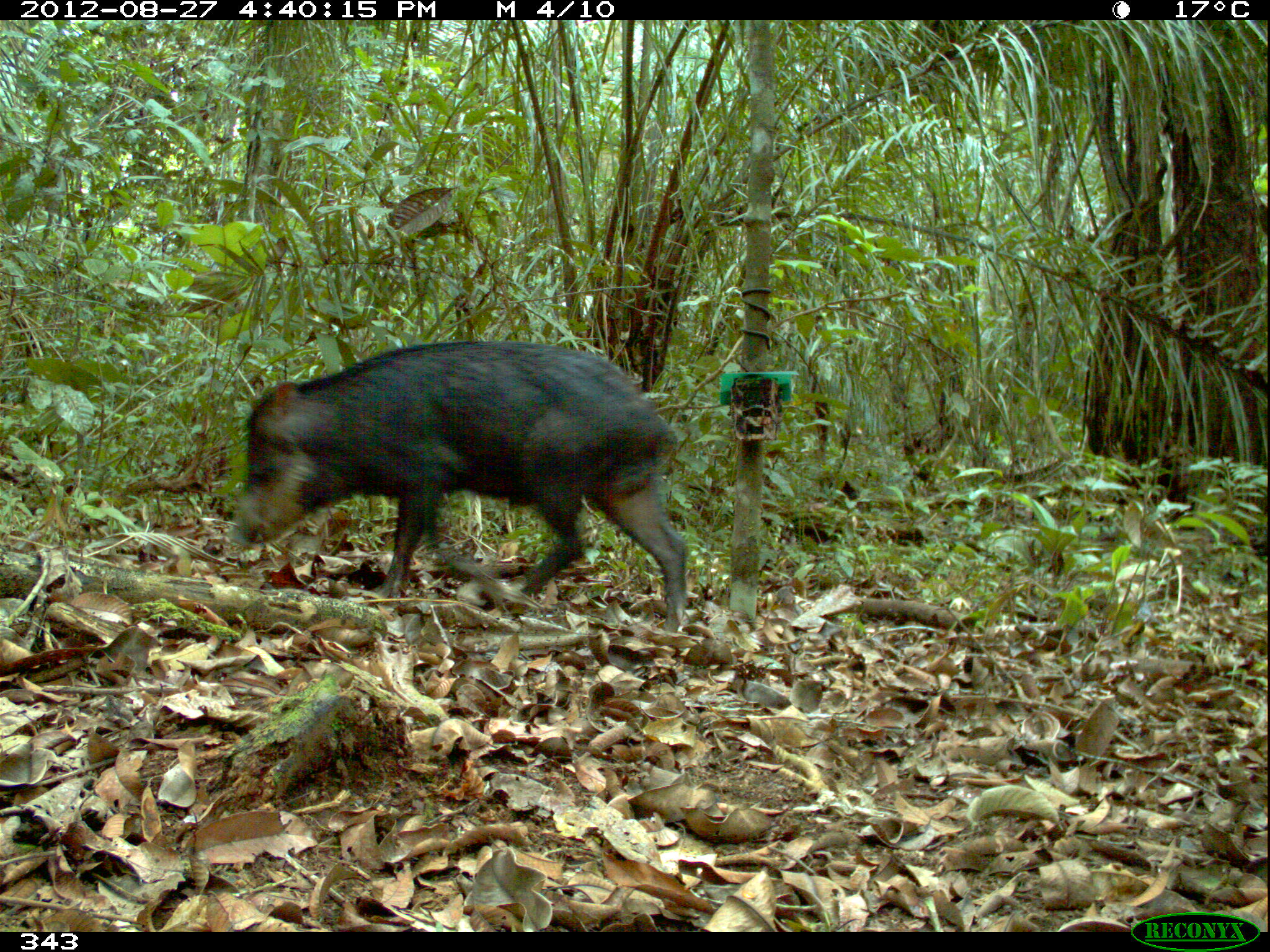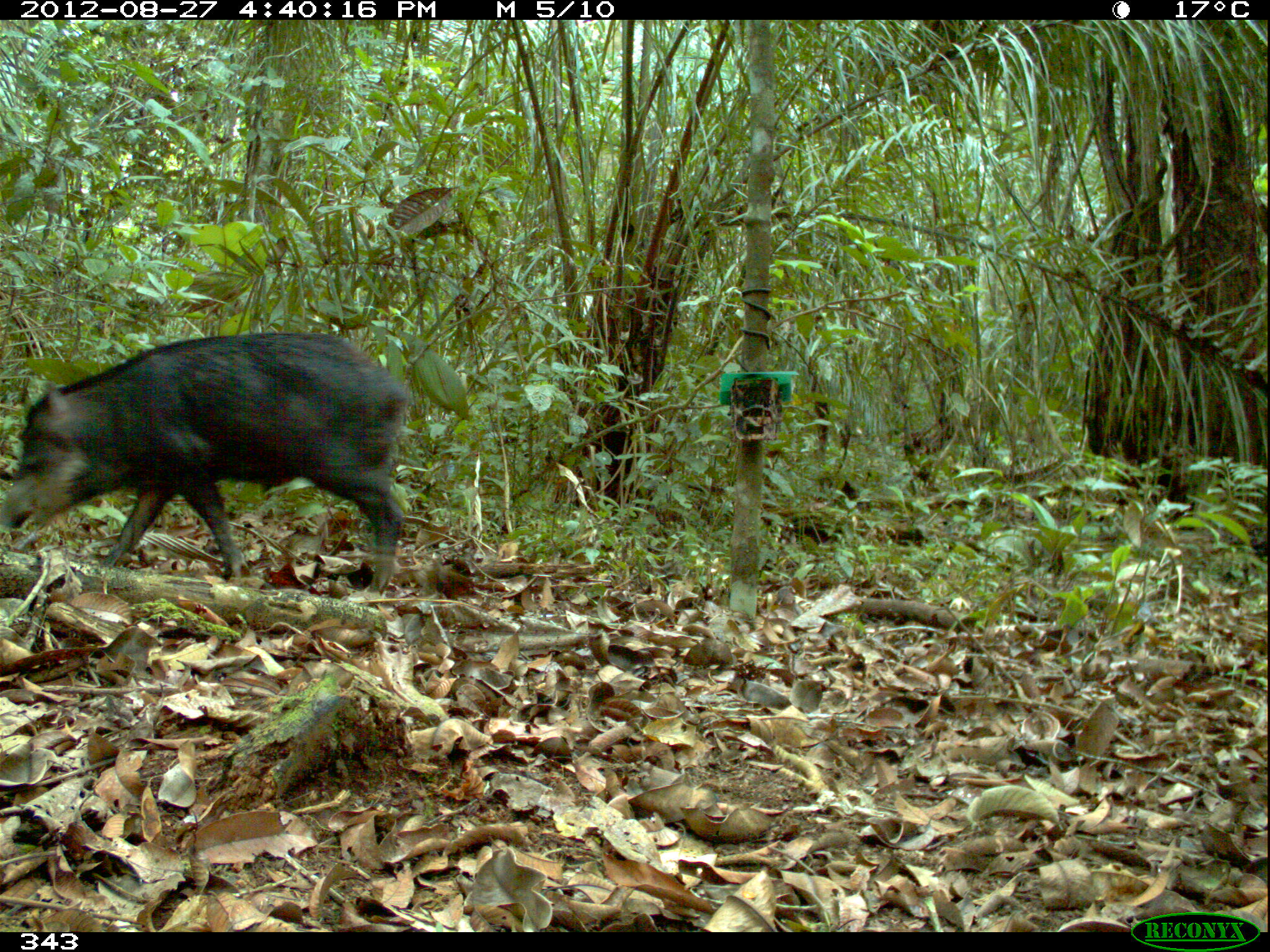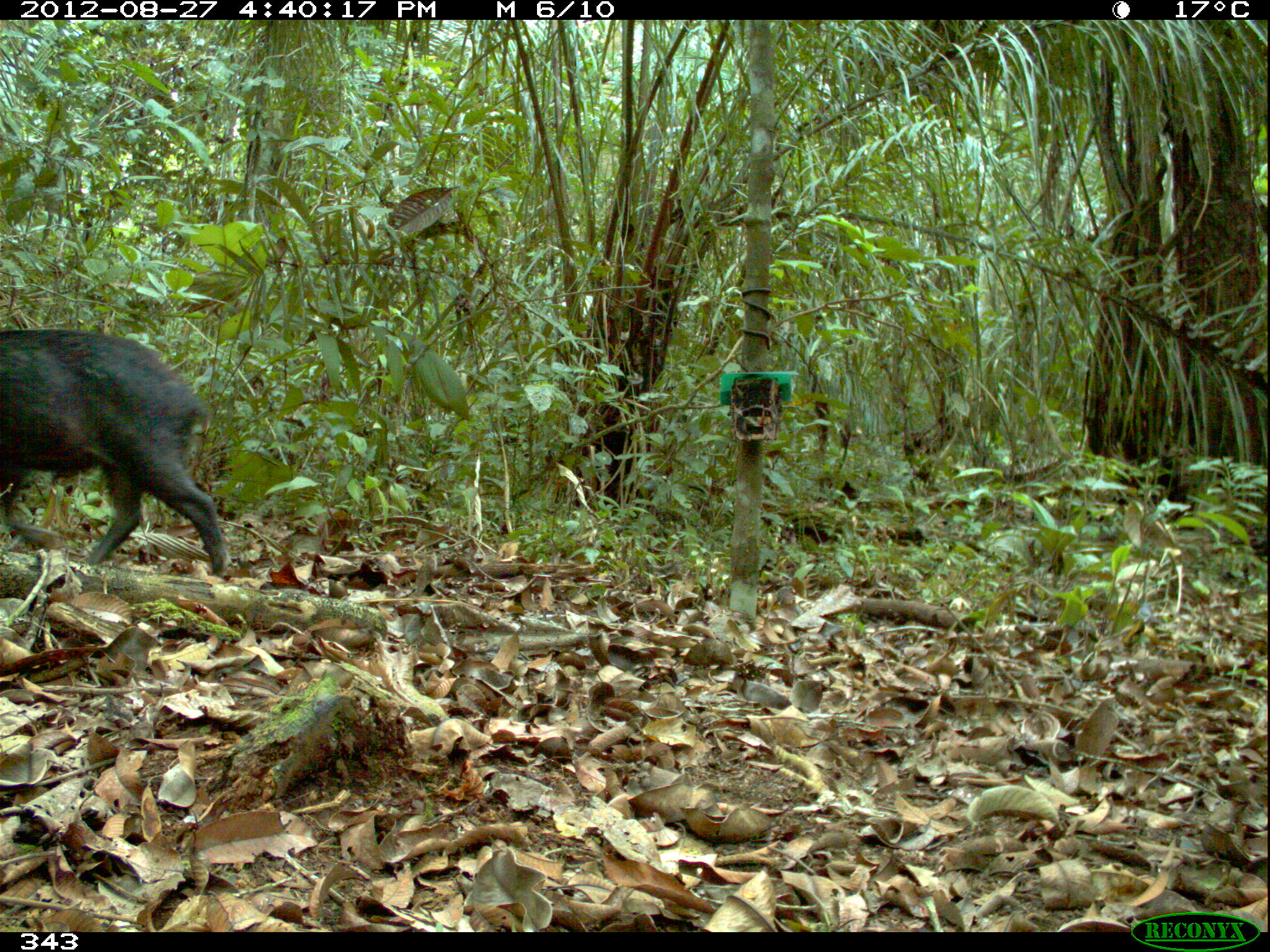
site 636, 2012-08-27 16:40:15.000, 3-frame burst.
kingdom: Animalia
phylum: Chordata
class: Mammalia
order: Artiodactyla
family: Tayassuidae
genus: Tayassu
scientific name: Tayassu pecari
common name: white-lipped peccary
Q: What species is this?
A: Tayassu pecari (white-lipped peccary).